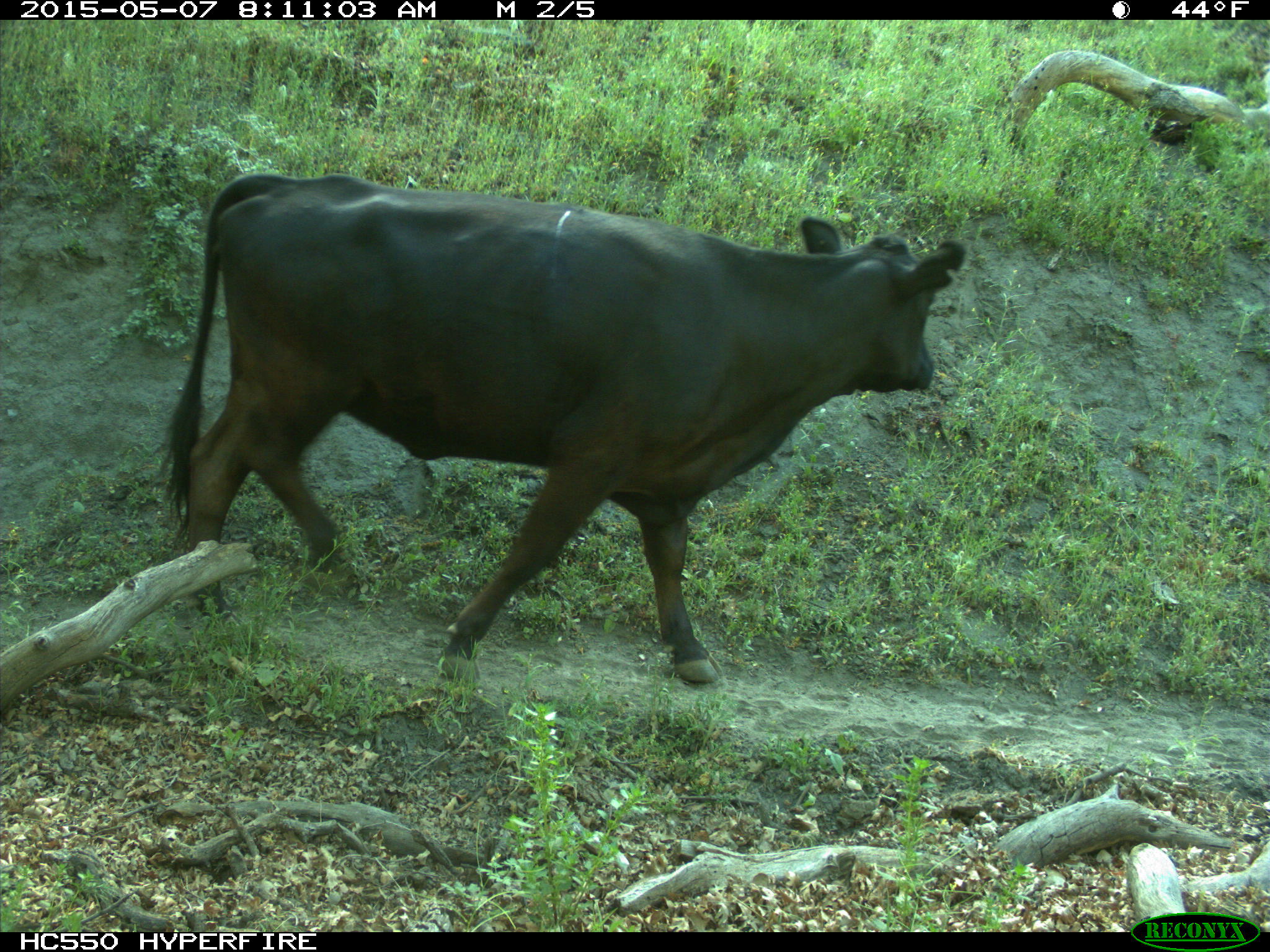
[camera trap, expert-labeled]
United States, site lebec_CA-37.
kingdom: Animalia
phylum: Chordata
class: Mammalia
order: Artiodactyla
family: Bovidae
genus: Bos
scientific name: Bos taurus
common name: domestic cow